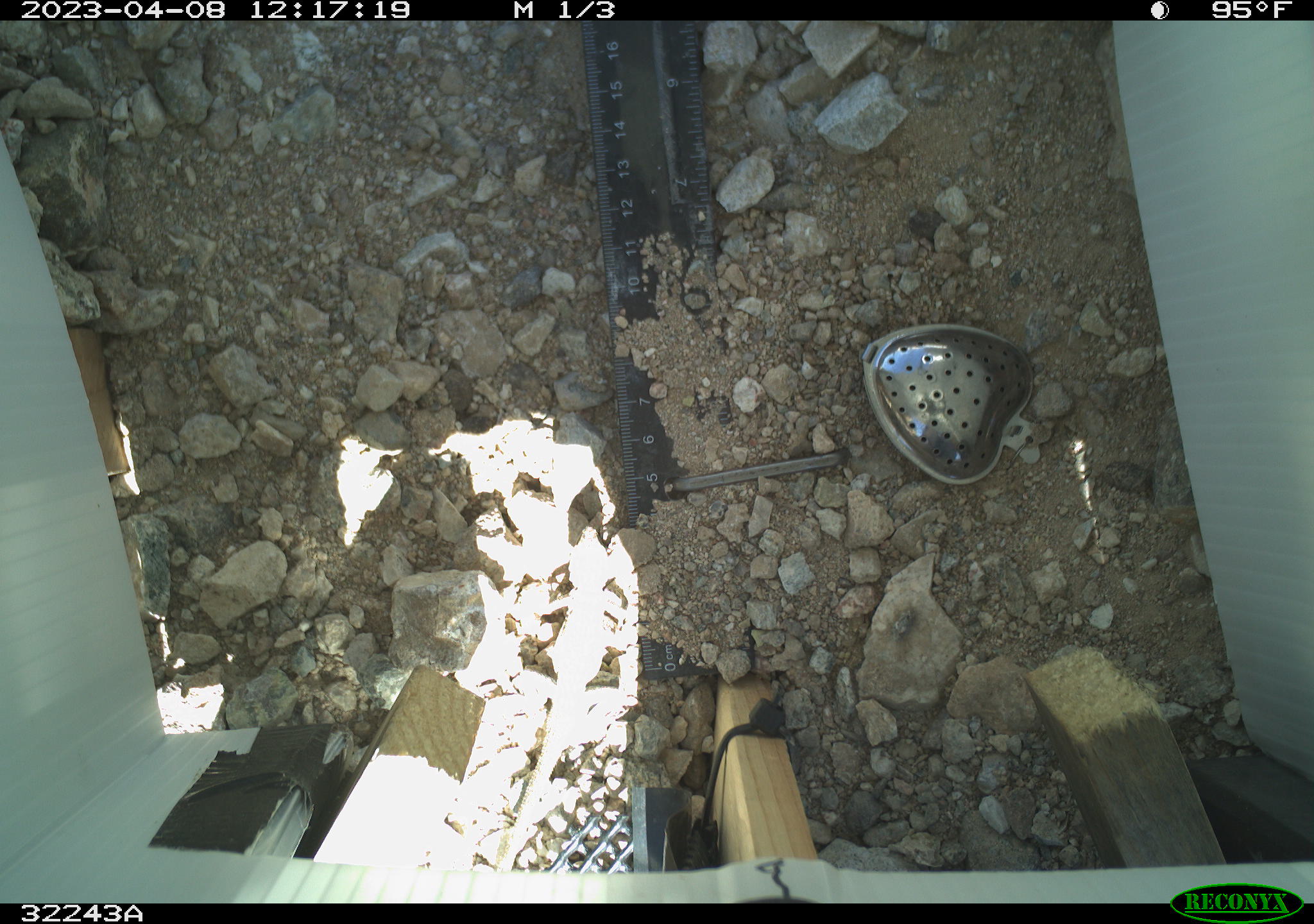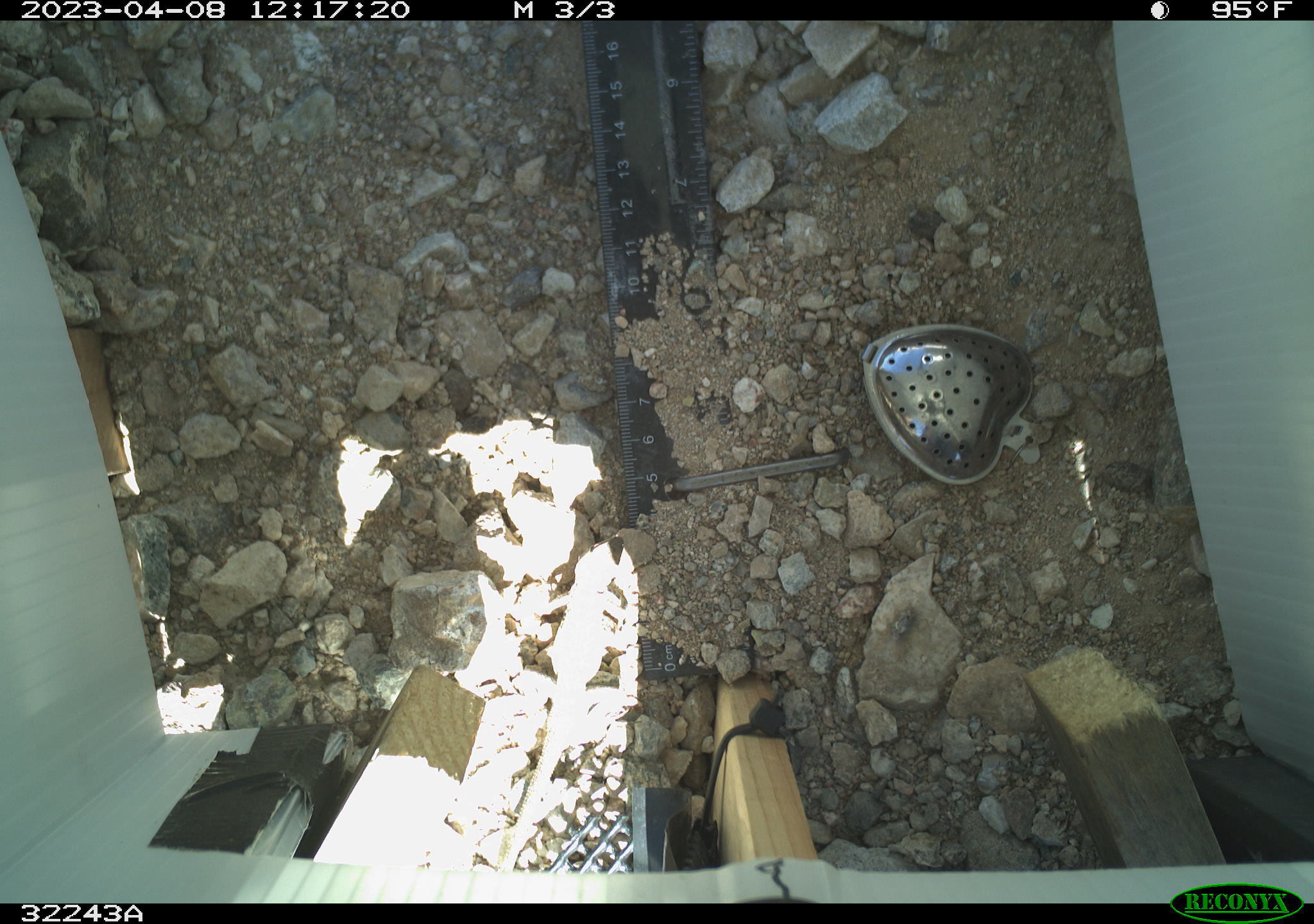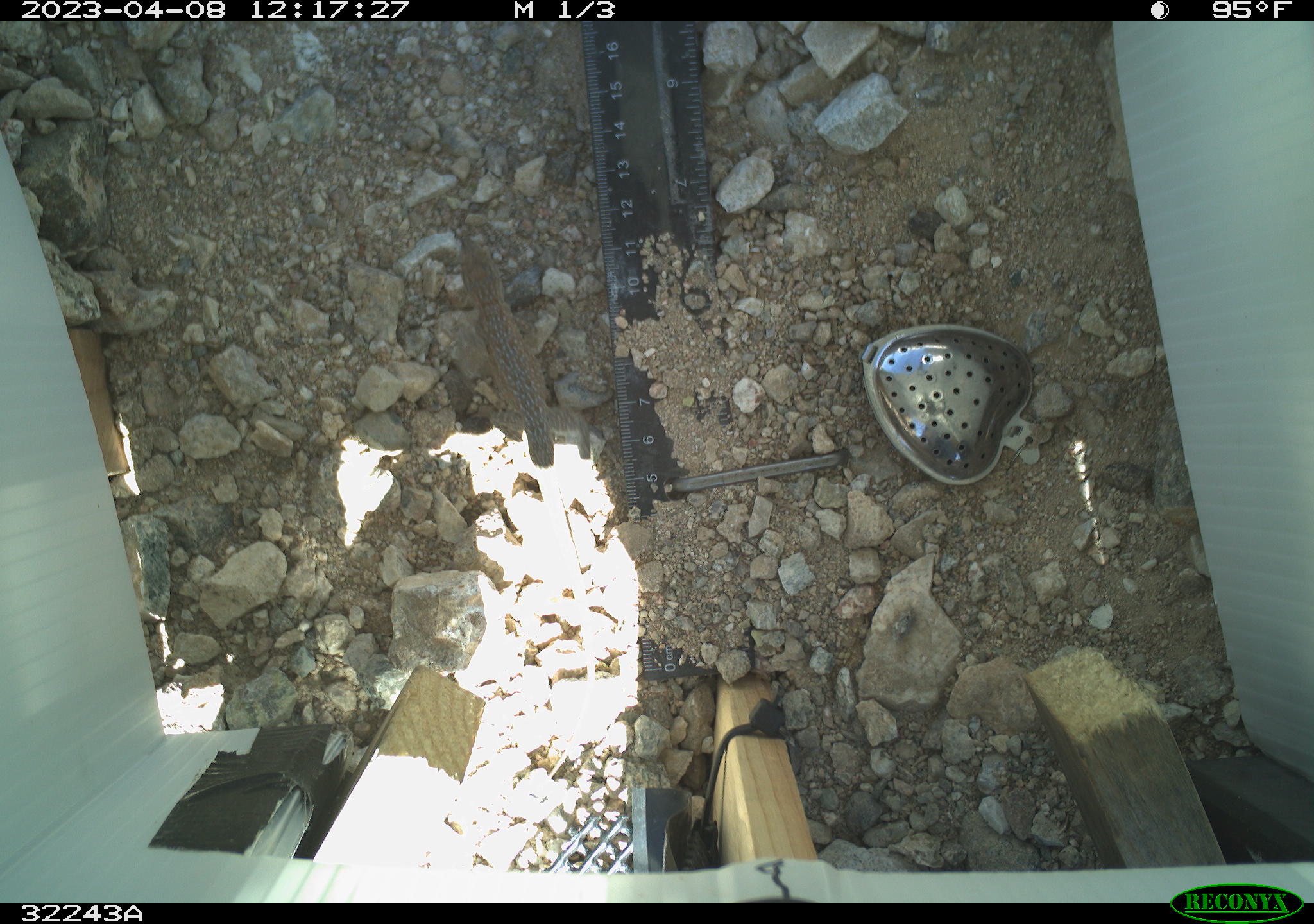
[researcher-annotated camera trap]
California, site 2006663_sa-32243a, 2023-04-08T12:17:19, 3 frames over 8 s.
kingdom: Animalia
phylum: Chordata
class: Reptilia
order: Squamata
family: Teiidae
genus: Aspidoscelis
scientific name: Aspidoscelis tigris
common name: western whiptail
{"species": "western whiptail (Aspidoscelis tigris)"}